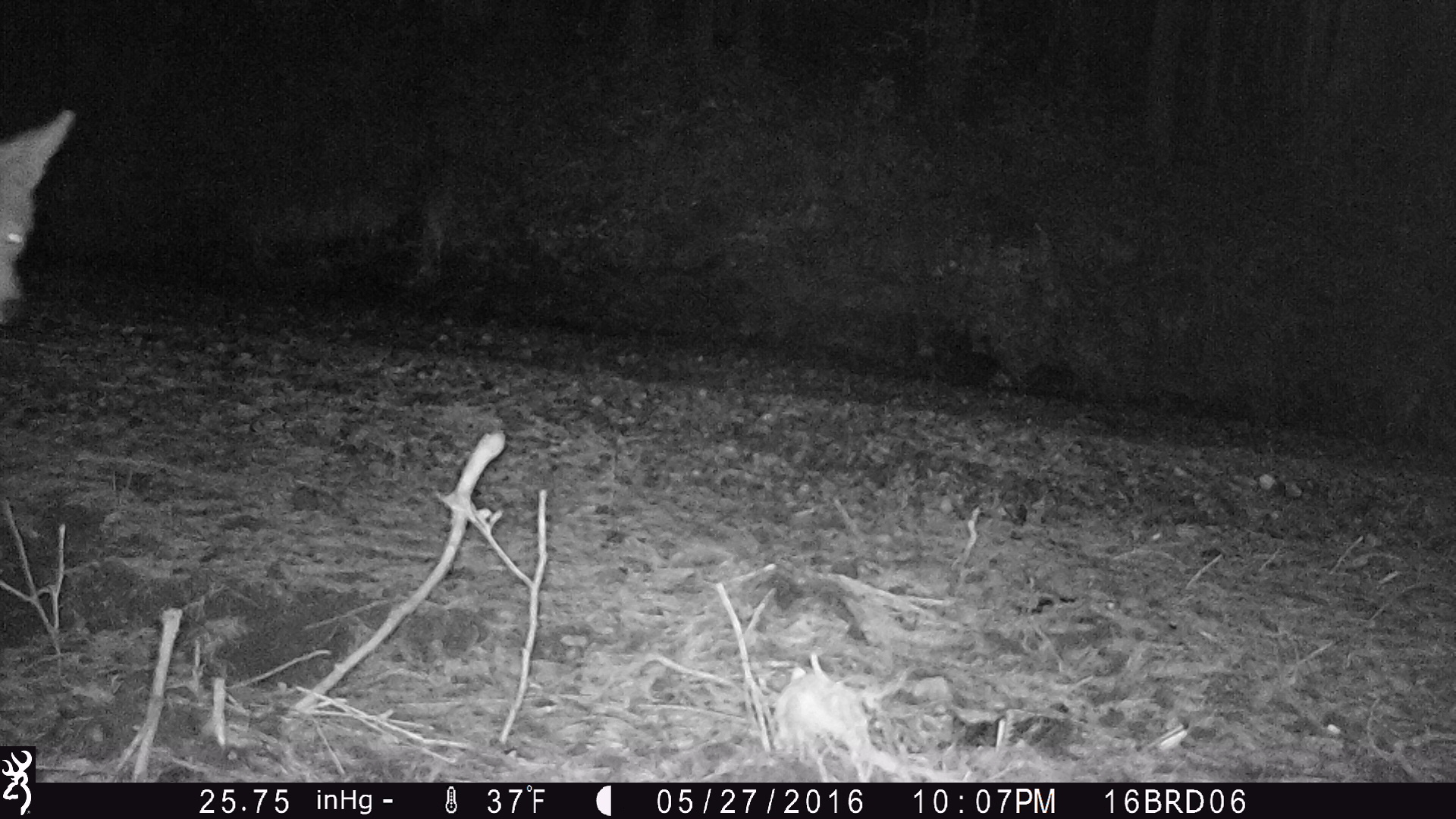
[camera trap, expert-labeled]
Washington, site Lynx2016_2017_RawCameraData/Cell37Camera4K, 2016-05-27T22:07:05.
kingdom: Animalia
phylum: Chordata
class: Mammalia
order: Carnivora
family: Canidae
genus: Canis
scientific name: Canis latrans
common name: coyote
Canis latrans (coyote). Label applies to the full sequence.